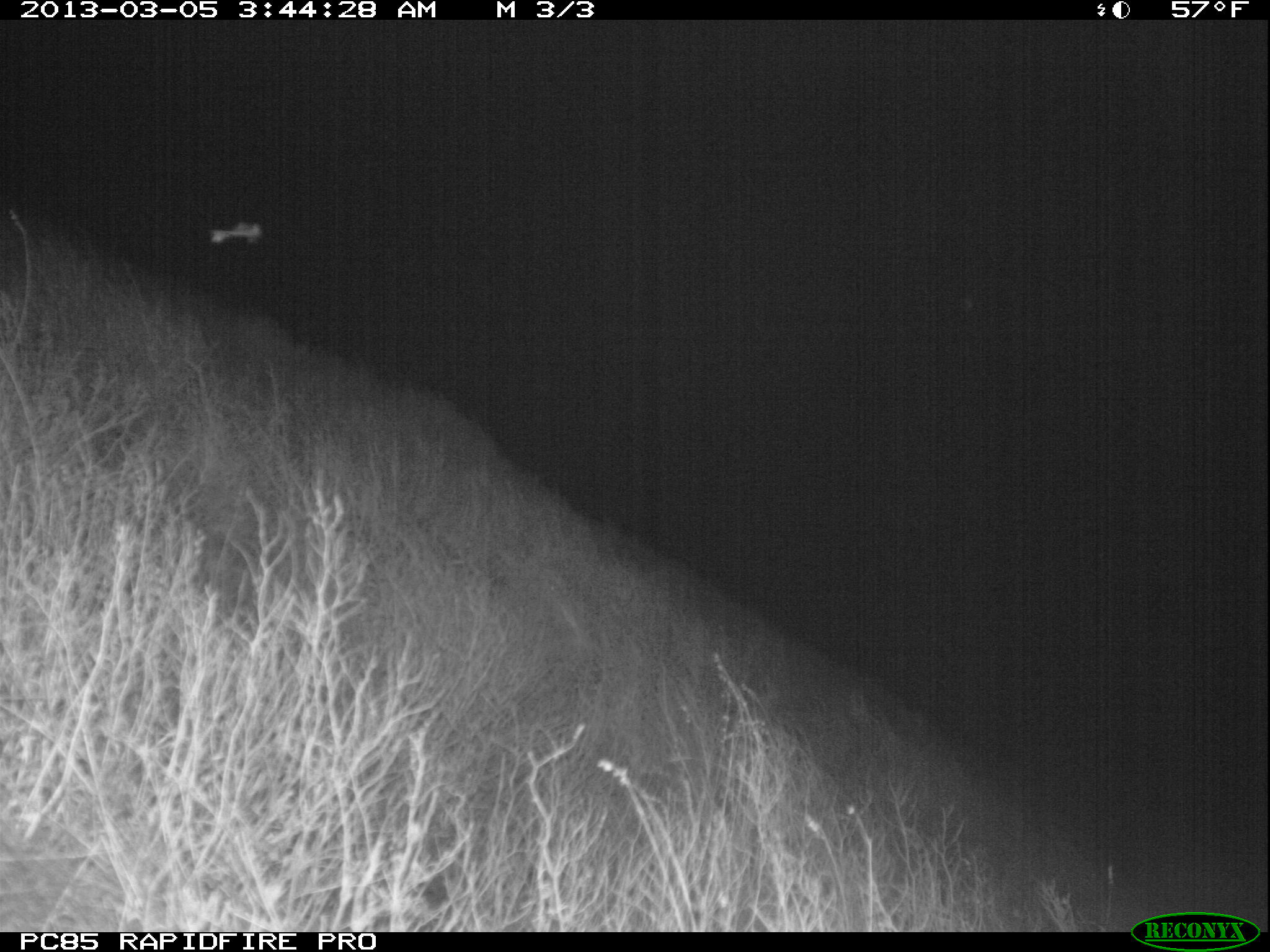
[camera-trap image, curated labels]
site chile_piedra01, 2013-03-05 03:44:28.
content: unidentified animal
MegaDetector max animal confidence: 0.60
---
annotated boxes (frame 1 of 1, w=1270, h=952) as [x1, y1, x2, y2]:
unknown: [202, 209, 265, 252]